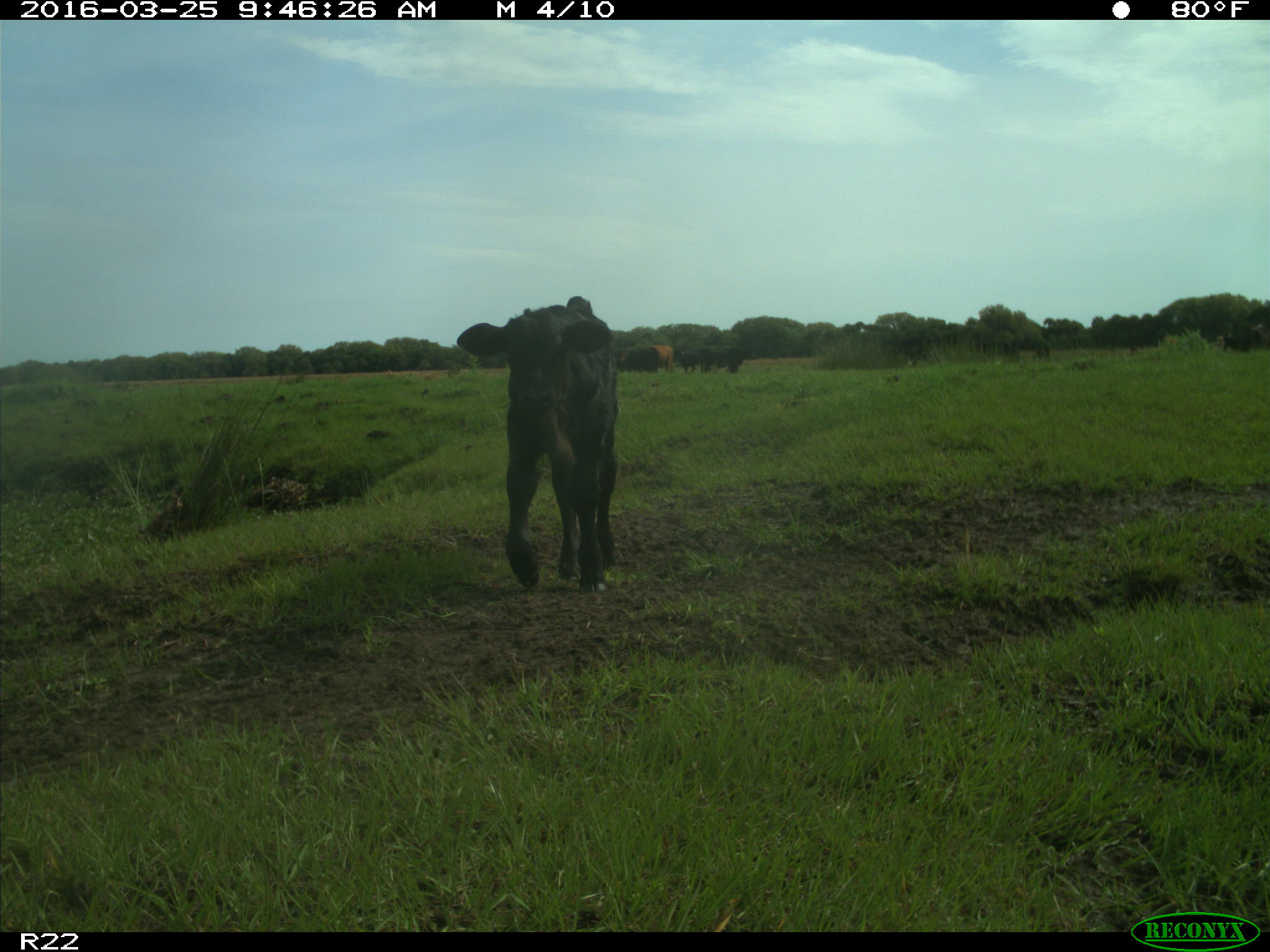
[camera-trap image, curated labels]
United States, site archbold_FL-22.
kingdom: Animalia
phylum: Chordata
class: Mammalia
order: Artiodactyla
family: Bovidae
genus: Bos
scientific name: Bos taurus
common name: domestic cow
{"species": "Bos taurus (domestic cow)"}